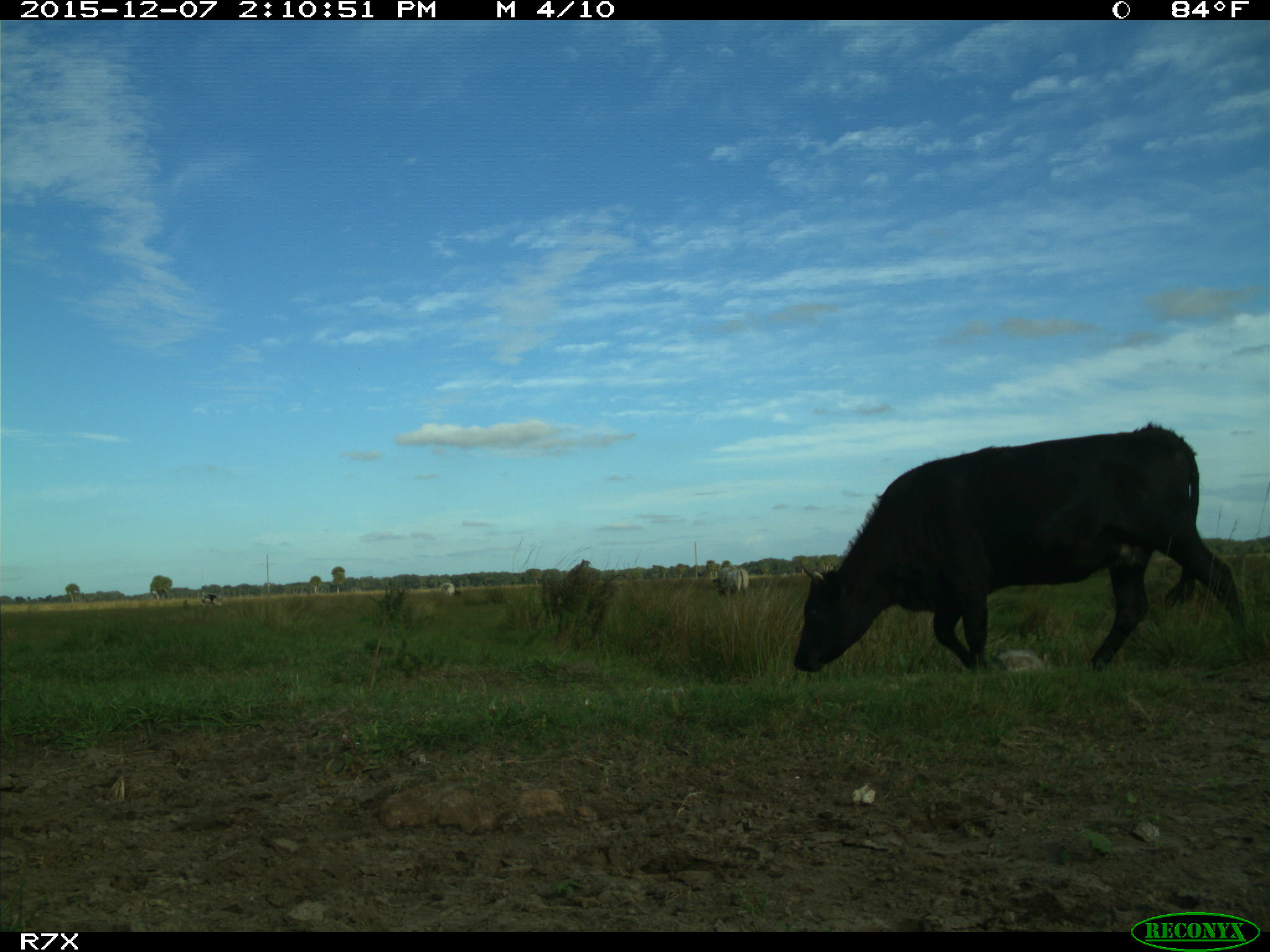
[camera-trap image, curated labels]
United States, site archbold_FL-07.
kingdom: Animalia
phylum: Chordata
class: Mammalia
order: Artiodactyla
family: Bovidae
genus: Bos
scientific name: Bos taurus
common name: domestic cow